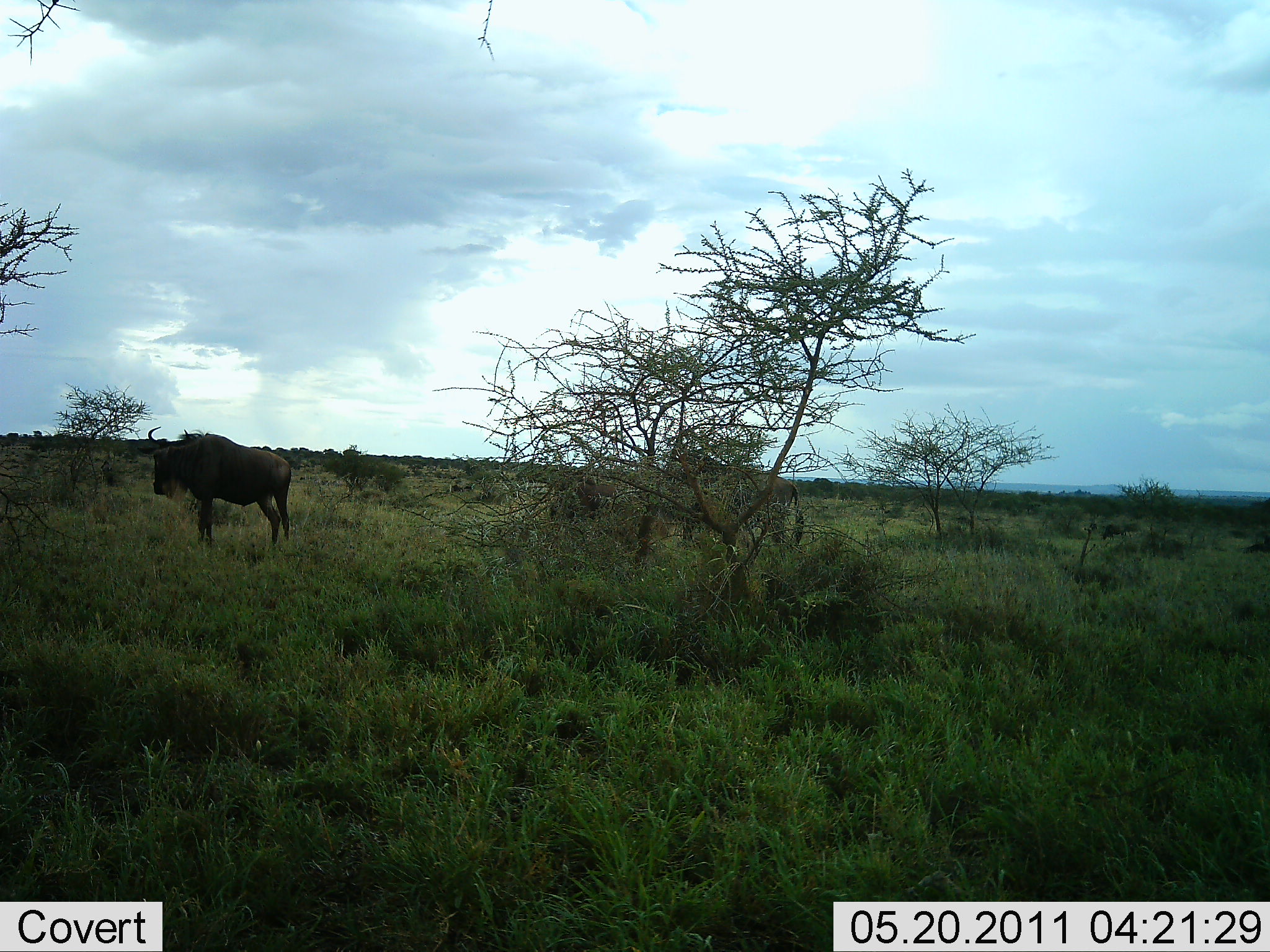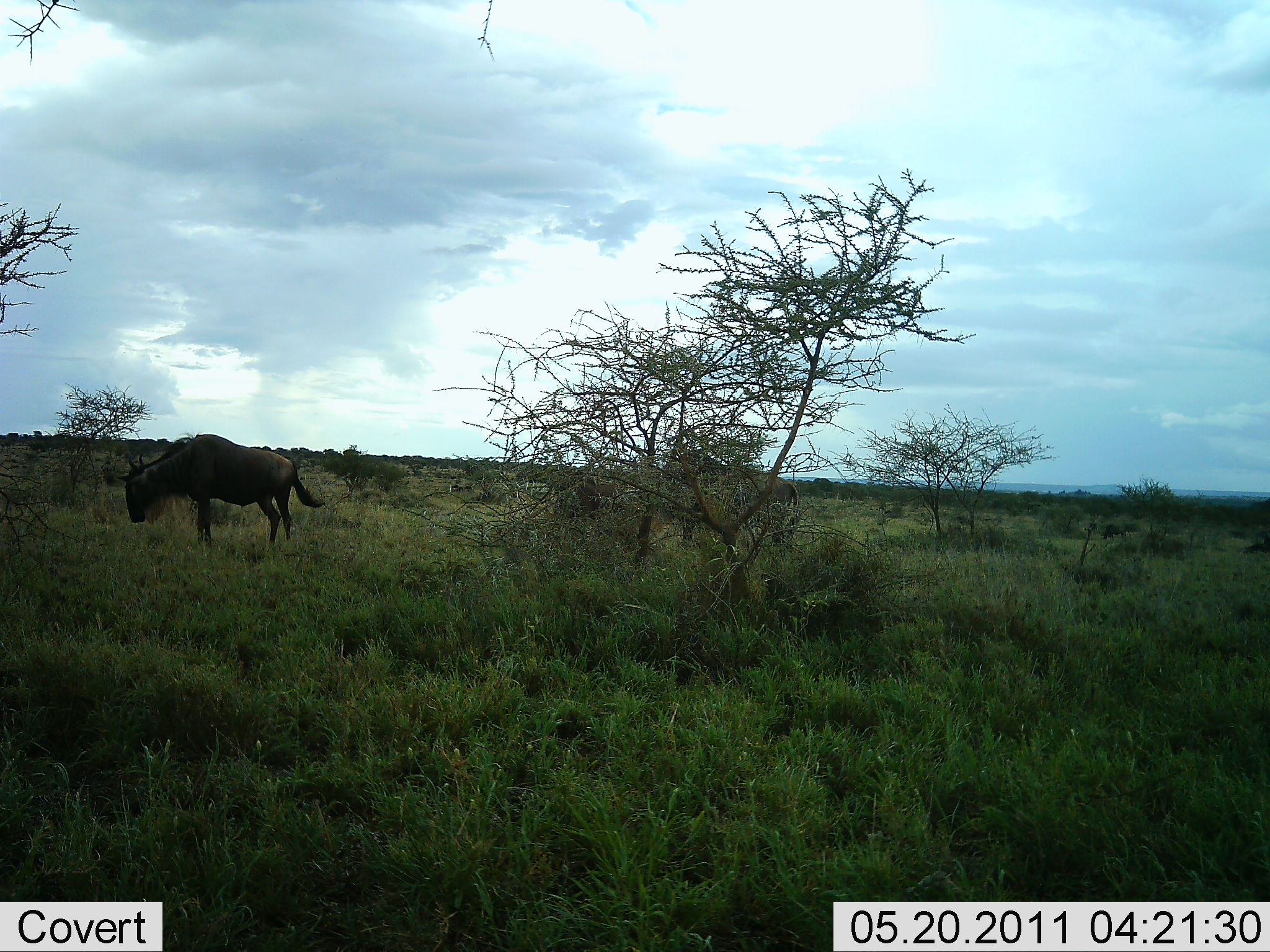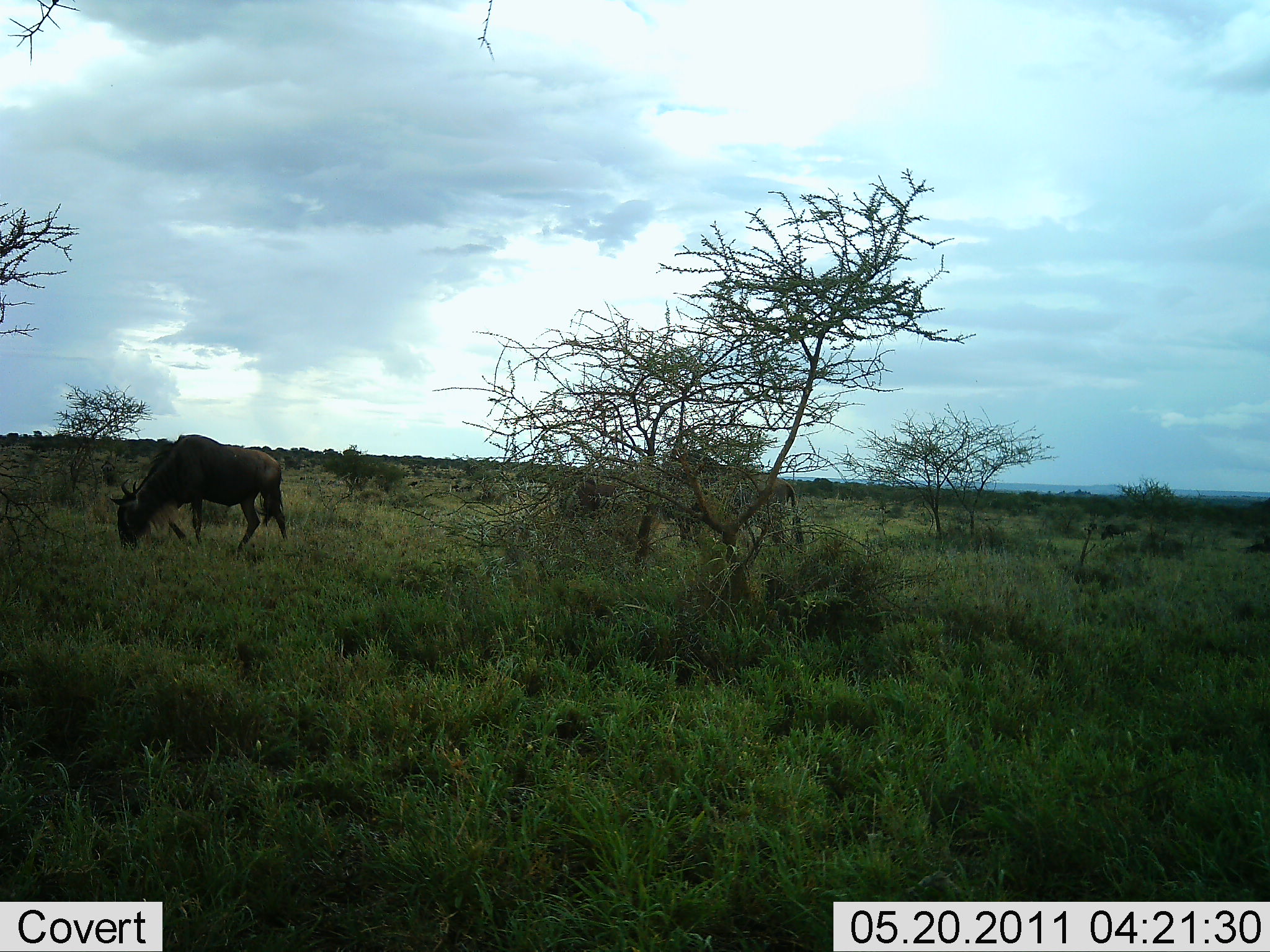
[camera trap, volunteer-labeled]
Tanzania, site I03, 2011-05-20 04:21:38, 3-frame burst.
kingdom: Animalia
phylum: Chordata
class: Mammalia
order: Artiodactyla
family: Bovidae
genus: Connochaetes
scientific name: Connochaetes taurinus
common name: blue wildebeest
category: wildebeest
Wildebeest (blue wildebeest) (Connochaetes taurinus), count 3. Behavior (volunteer vote fractions): standing 54%, resting 0%, moving 8%, interacting 0%. Young present (vote fraction): 0%. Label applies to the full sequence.